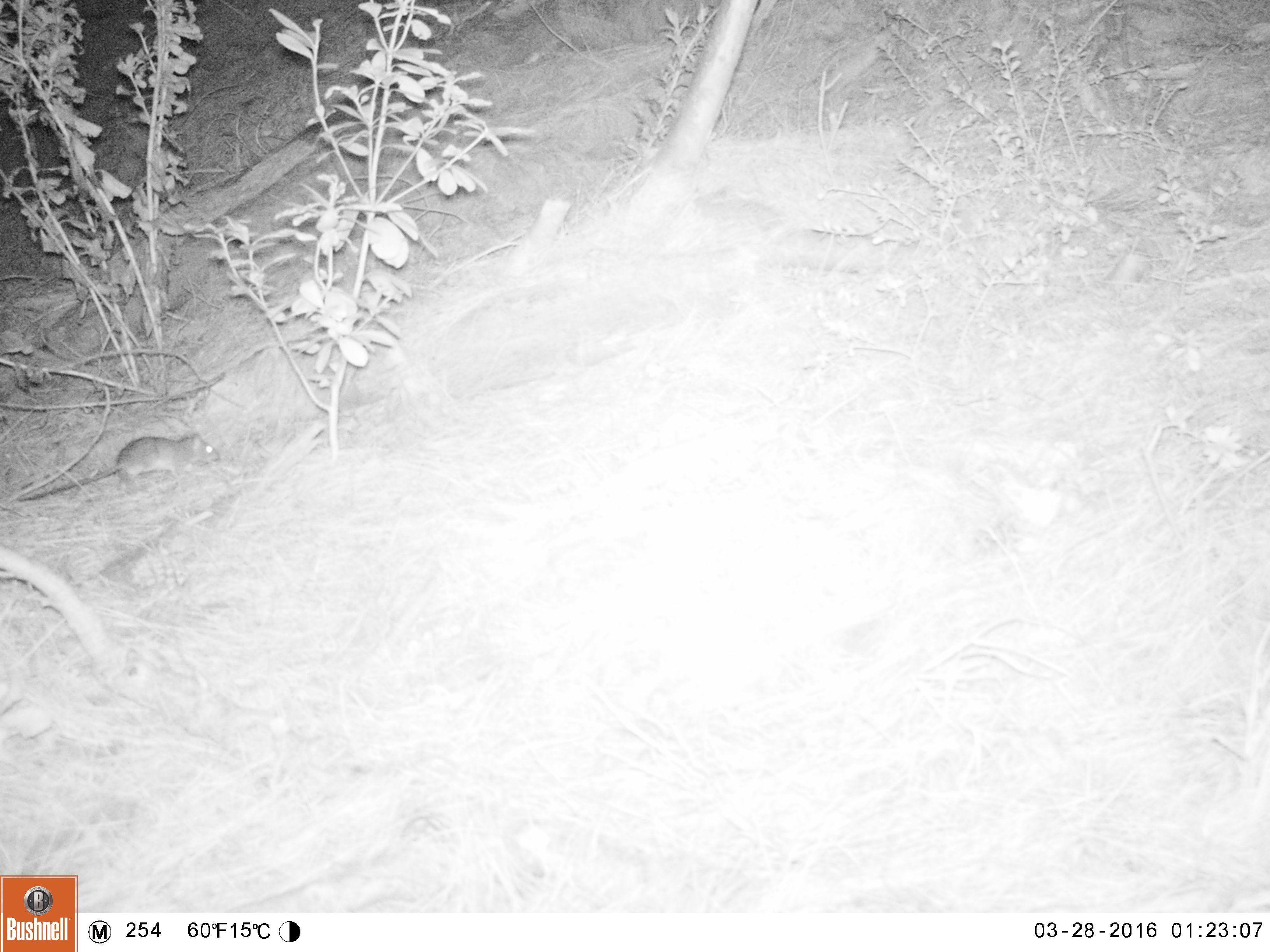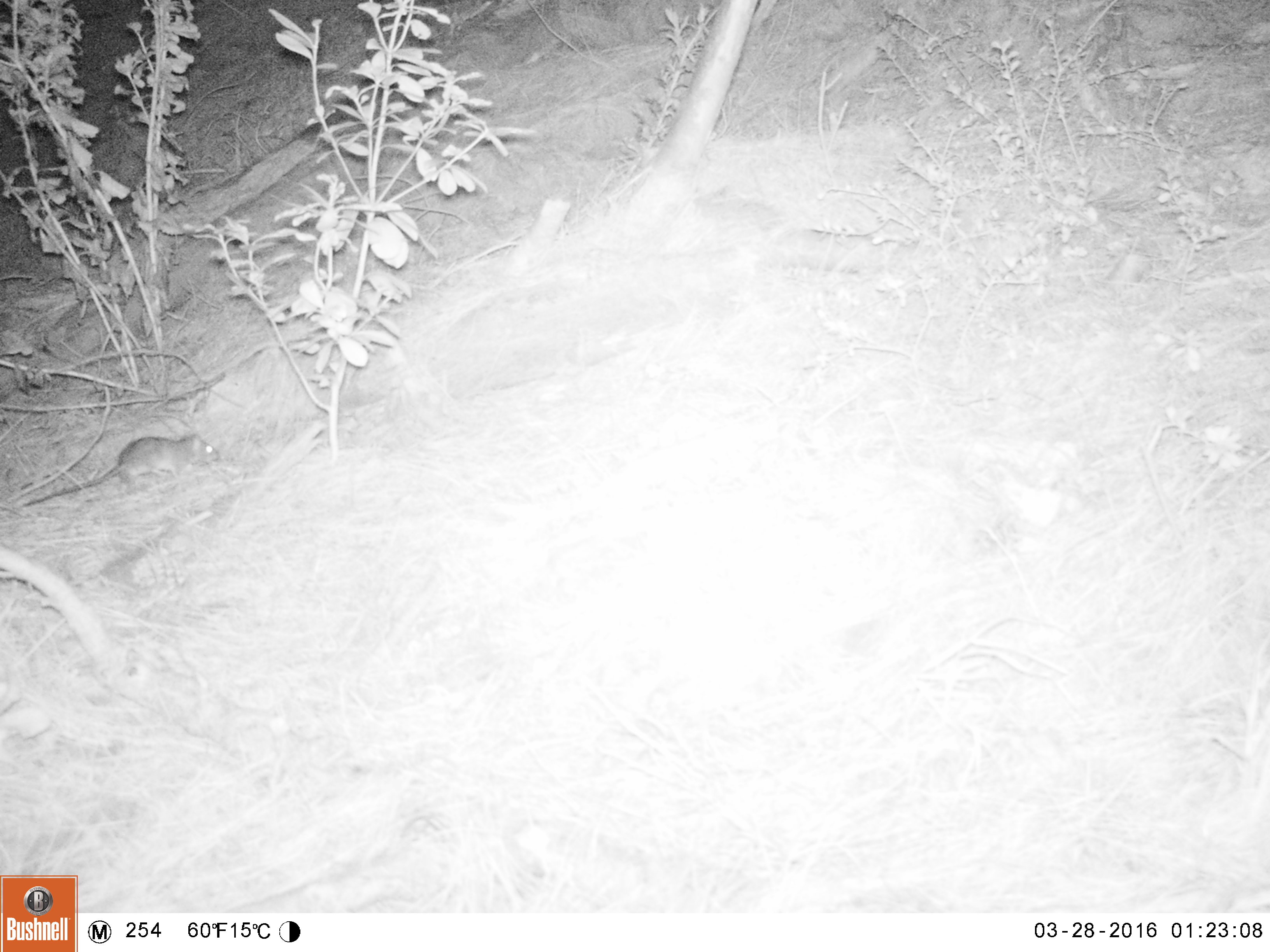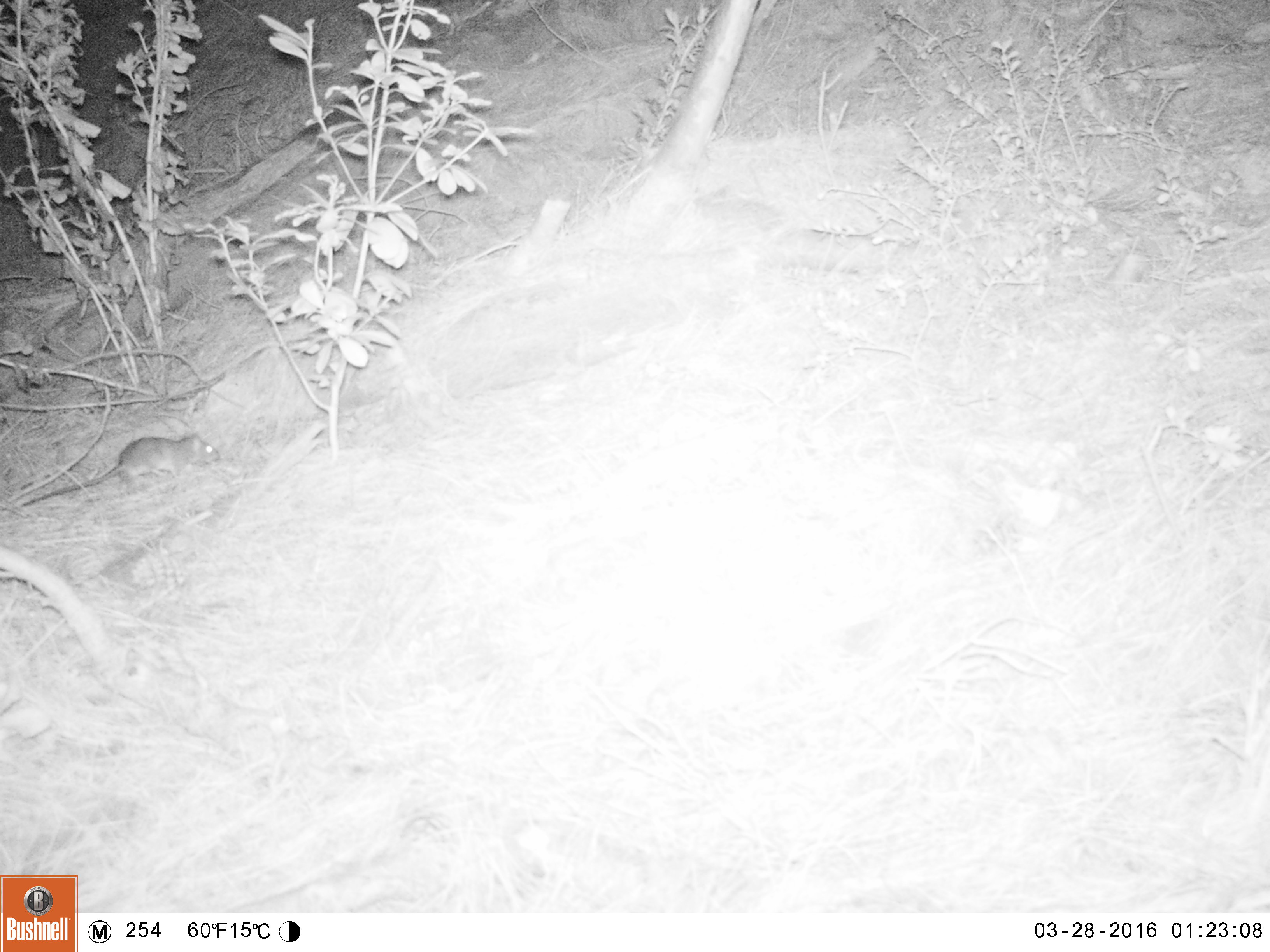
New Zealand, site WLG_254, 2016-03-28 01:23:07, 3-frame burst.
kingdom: Animalia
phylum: Chordata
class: Mammalia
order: Rodentia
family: Muridae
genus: Rattus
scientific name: Rattus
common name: rat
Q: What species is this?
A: Rat (Rattus).